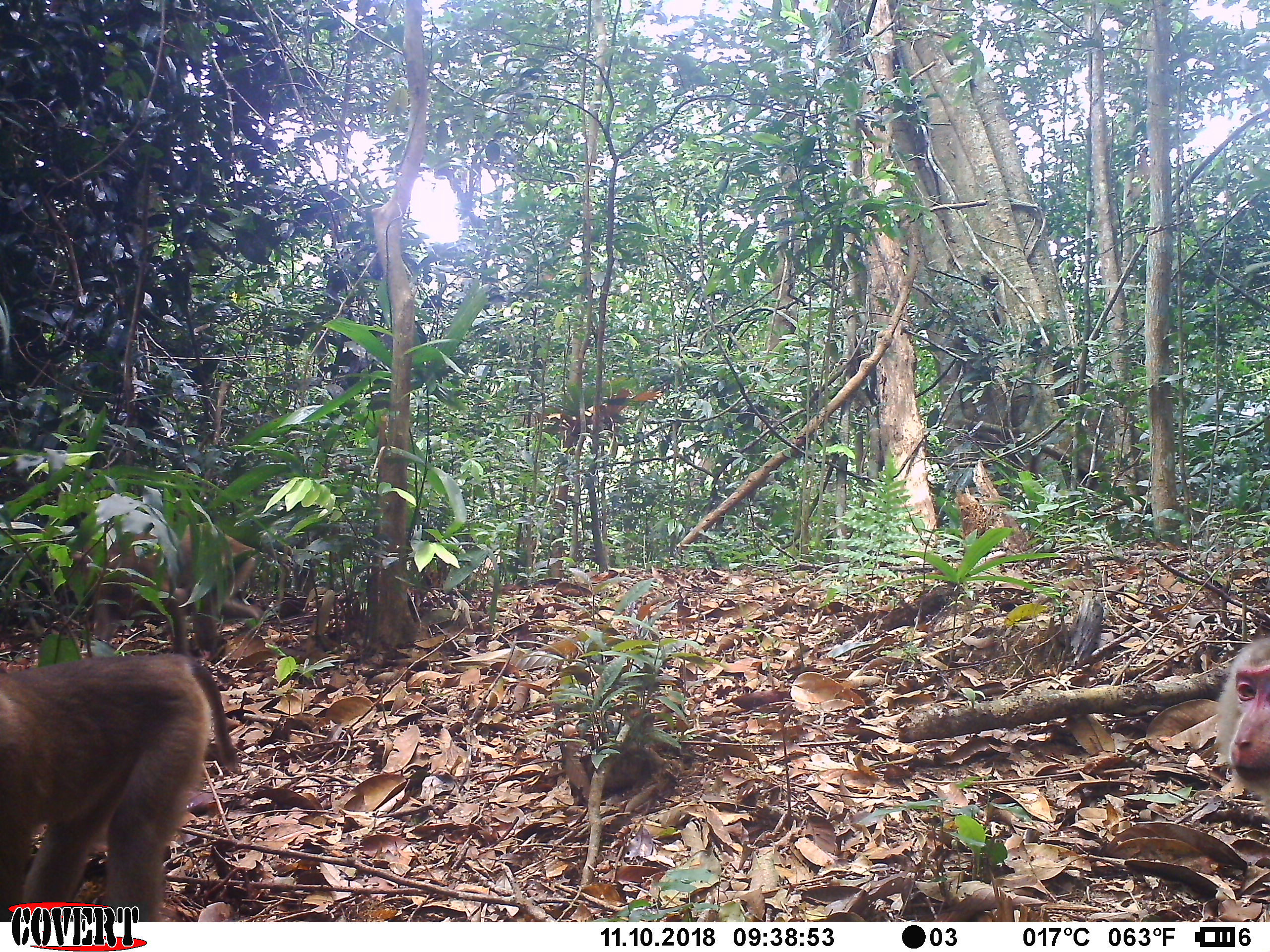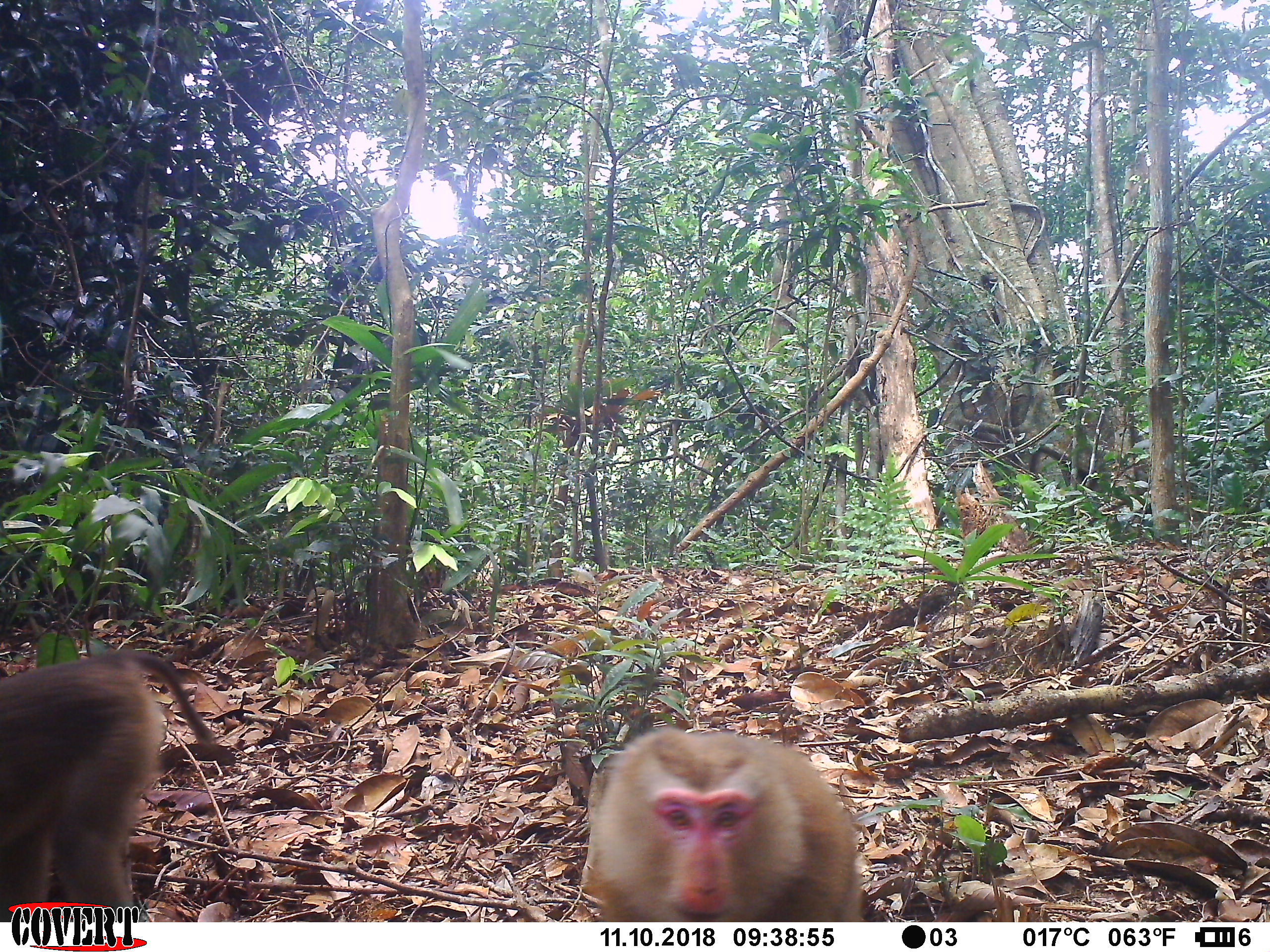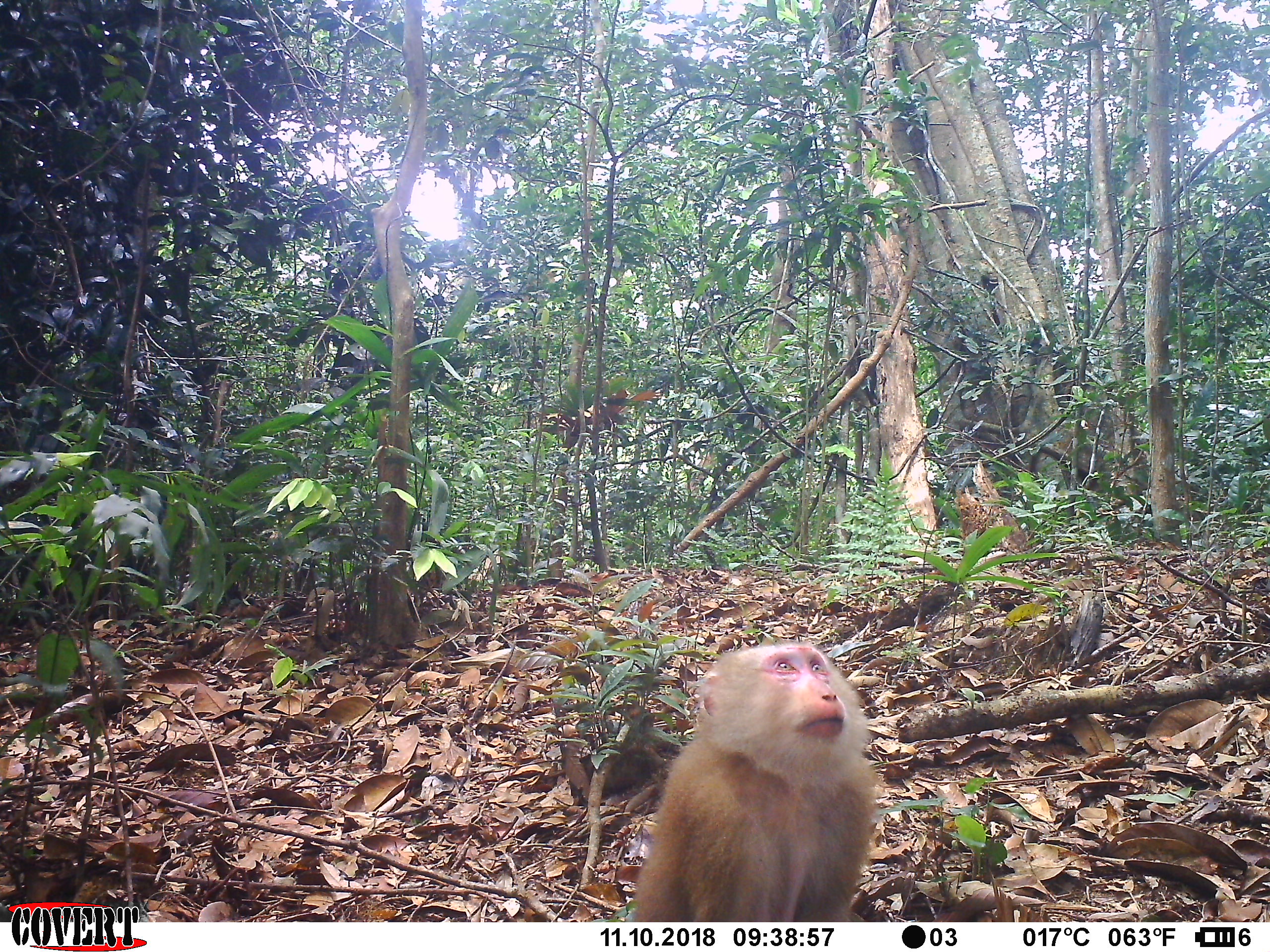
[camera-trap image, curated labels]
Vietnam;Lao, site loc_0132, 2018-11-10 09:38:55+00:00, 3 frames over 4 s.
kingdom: Animalia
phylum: Chordata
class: Mammalia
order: Primates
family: Cercopithecidae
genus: Macaca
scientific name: Macaca nemestrina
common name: pig-tailed macaque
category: pig tailed macaque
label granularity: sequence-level